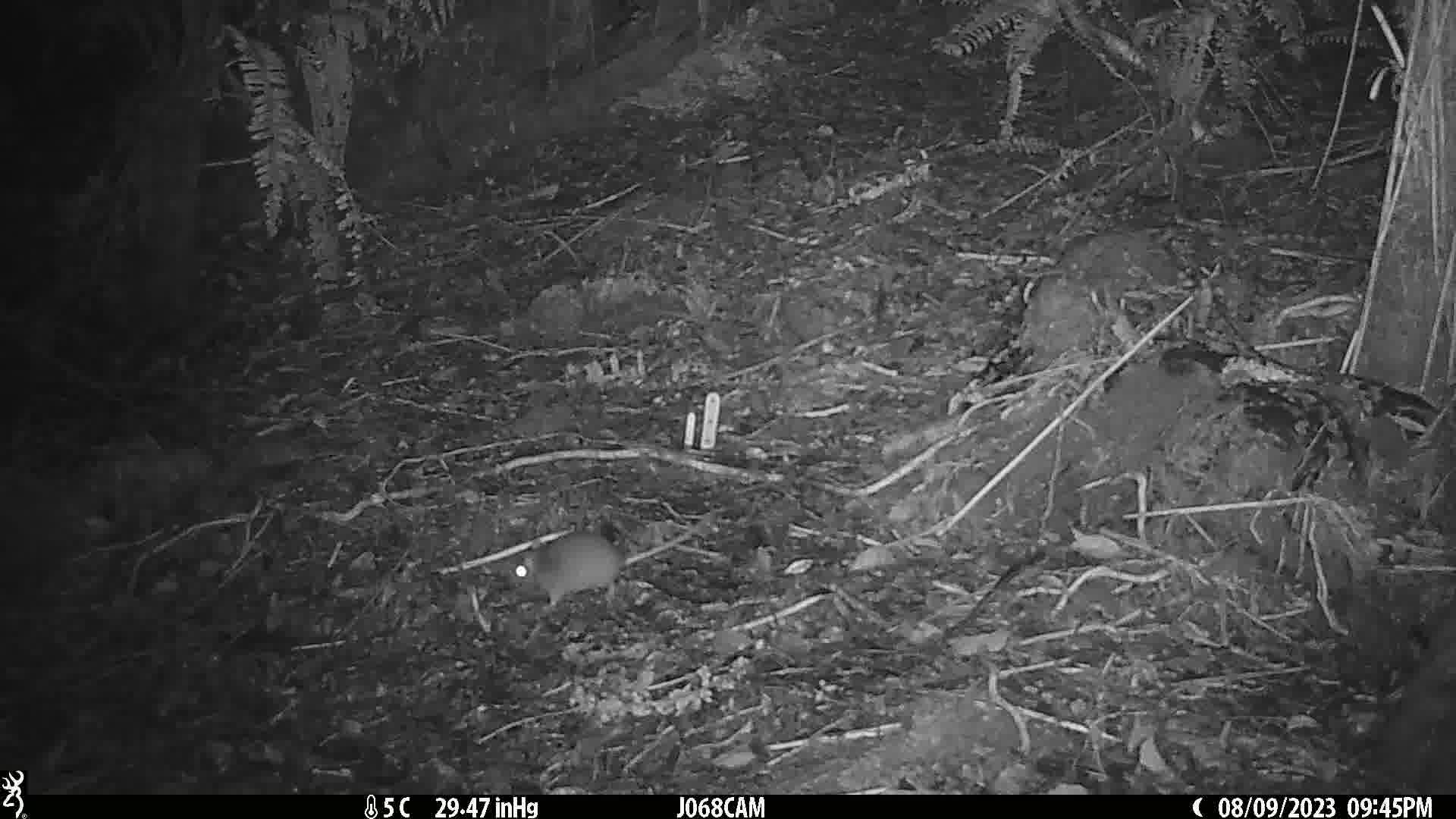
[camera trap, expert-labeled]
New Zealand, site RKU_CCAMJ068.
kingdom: Animalia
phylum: Chordata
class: Mammalia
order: Rodentia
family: Muridae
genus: Rattus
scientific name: Rattus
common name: rat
Rat (Rattus).